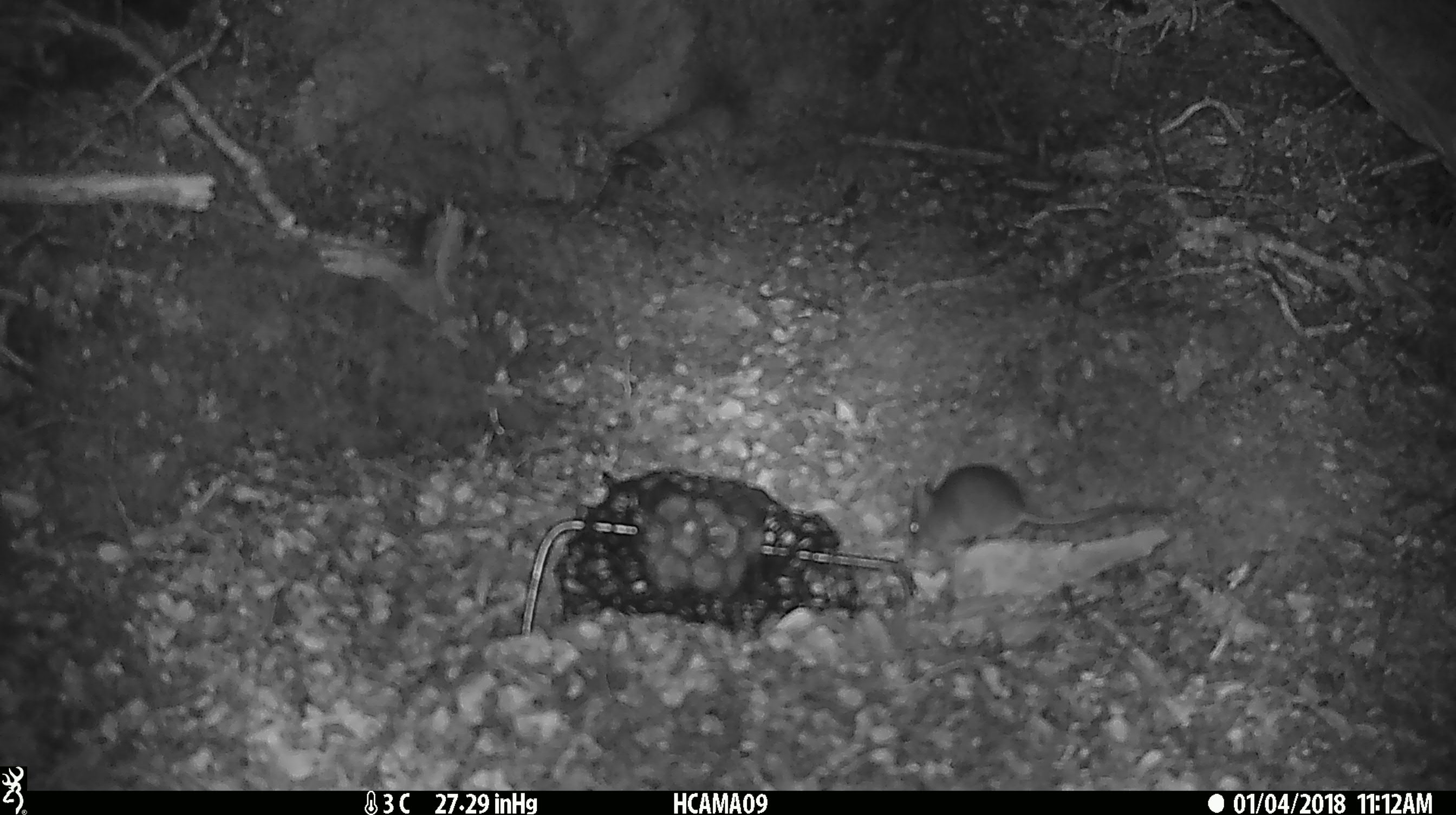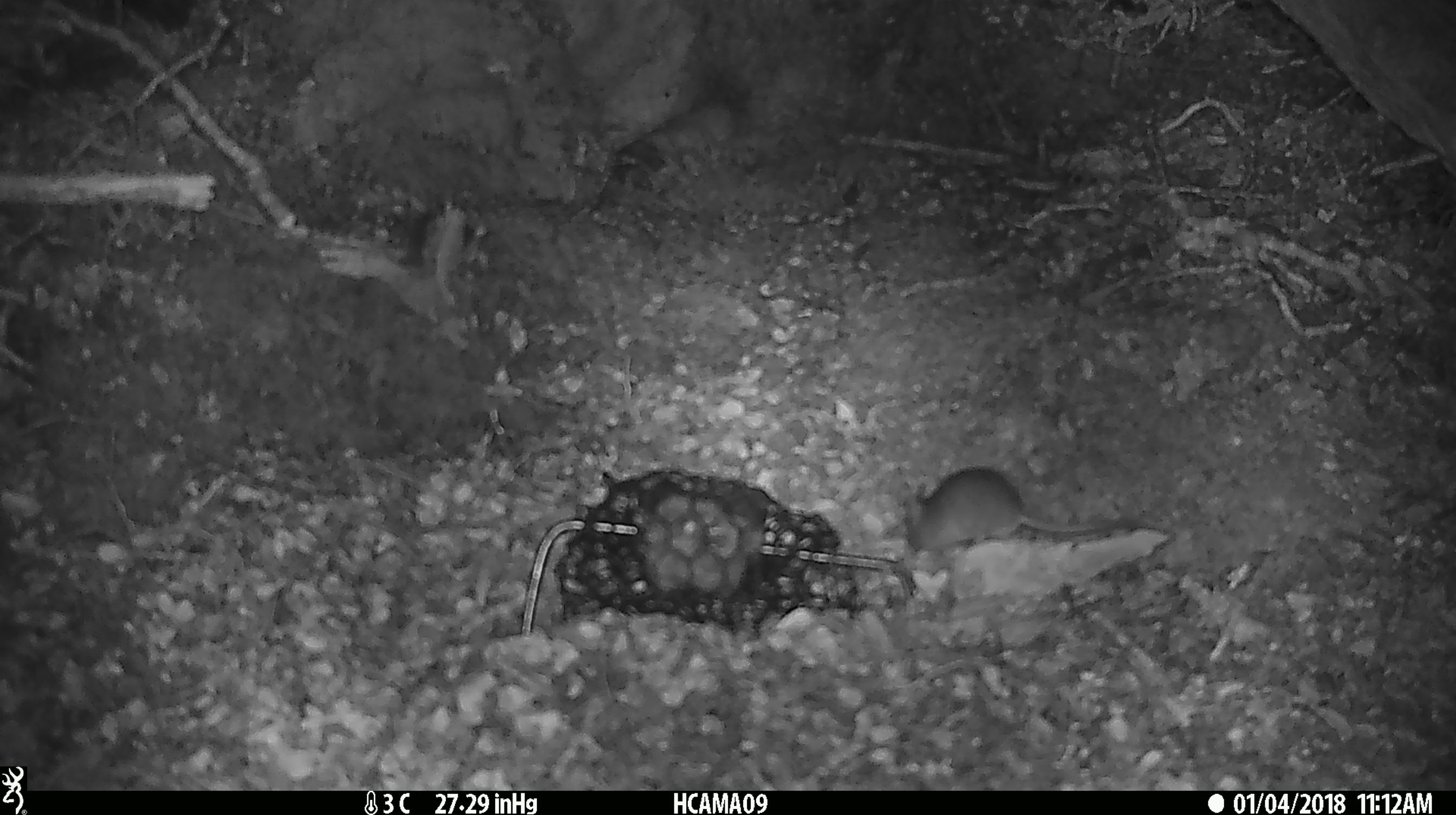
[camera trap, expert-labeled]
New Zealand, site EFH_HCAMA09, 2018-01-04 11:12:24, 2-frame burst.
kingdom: Animalia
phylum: Chordata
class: Mammalia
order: Rodentia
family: Muridae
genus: Mus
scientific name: Mus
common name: mouse